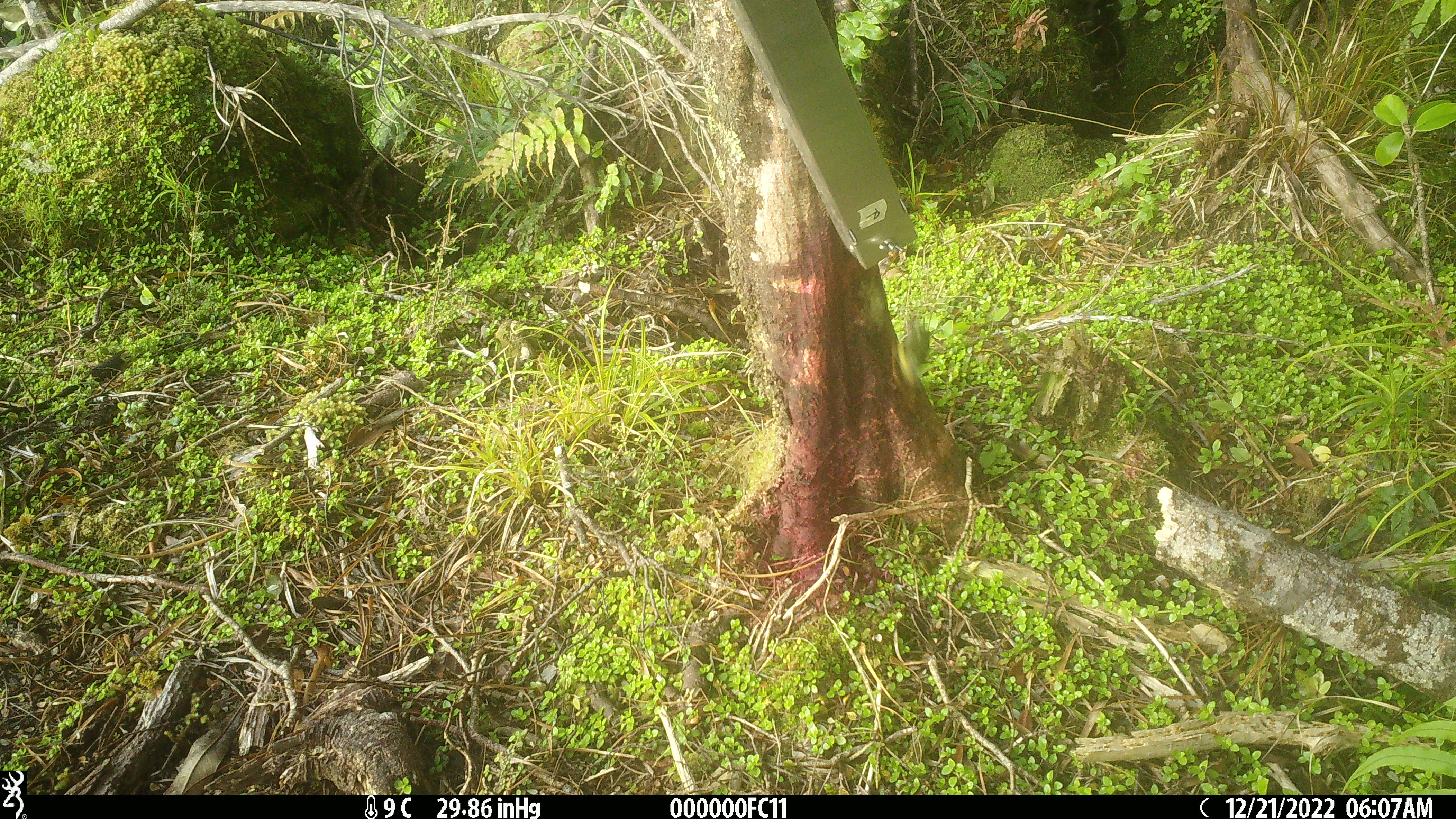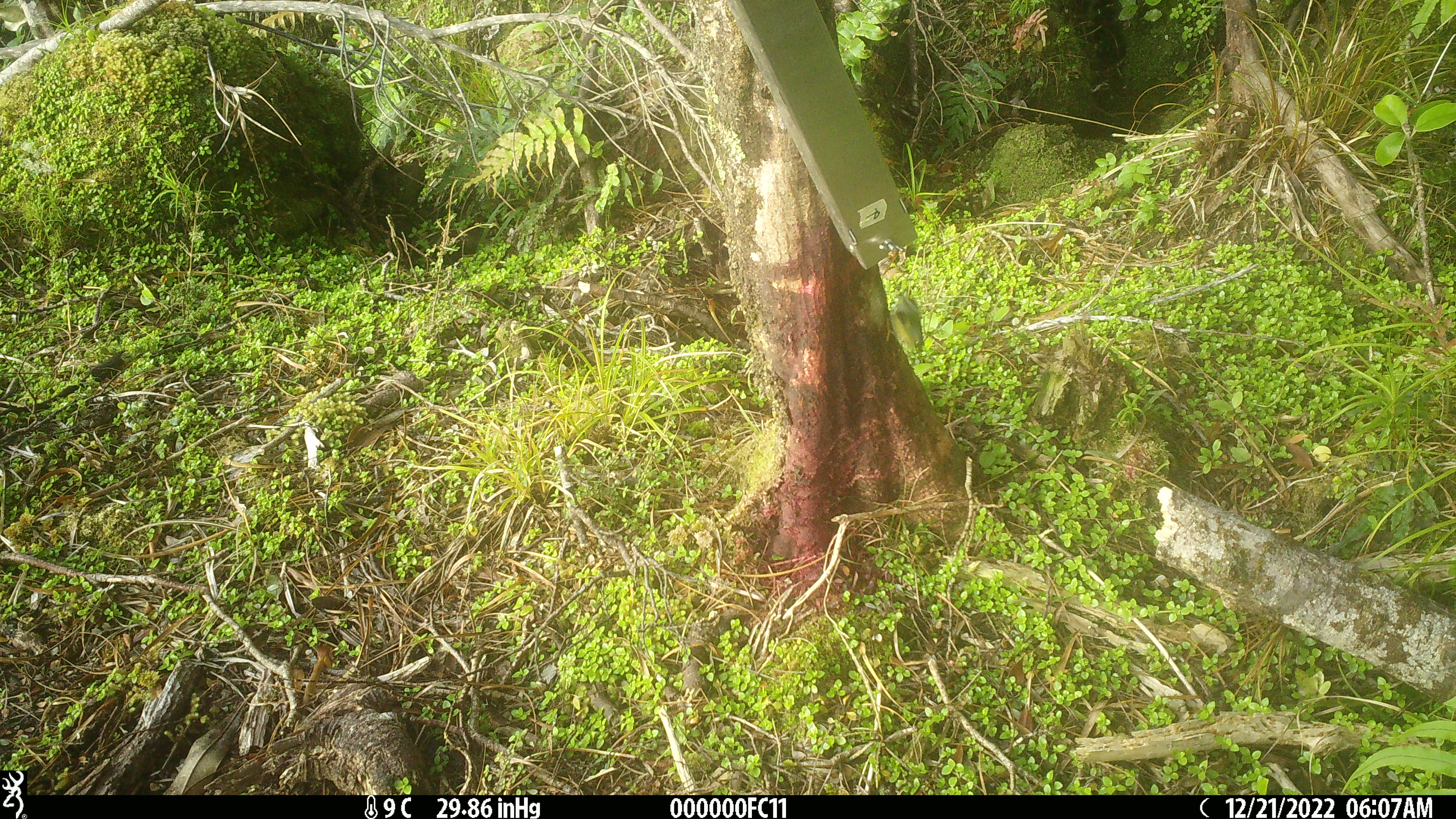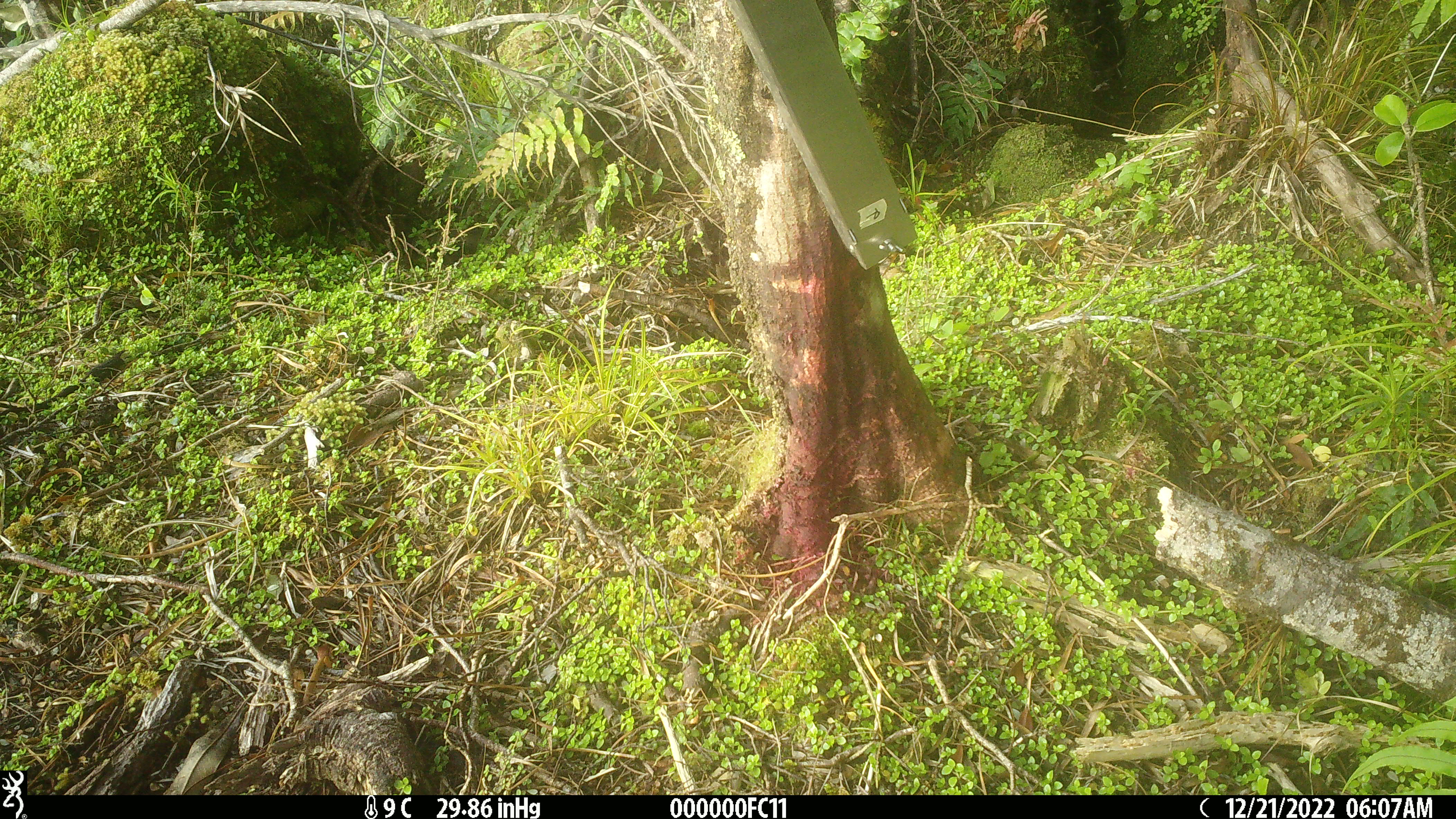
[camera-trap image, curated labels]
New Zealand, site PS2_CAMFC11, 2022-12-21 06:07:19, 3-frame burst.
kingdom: Animalia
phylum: Chordata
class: Aves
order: Passeriformes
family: Acanthisittidae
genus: Acanthisitta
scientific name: Acanthisitta chloris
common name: rifleman